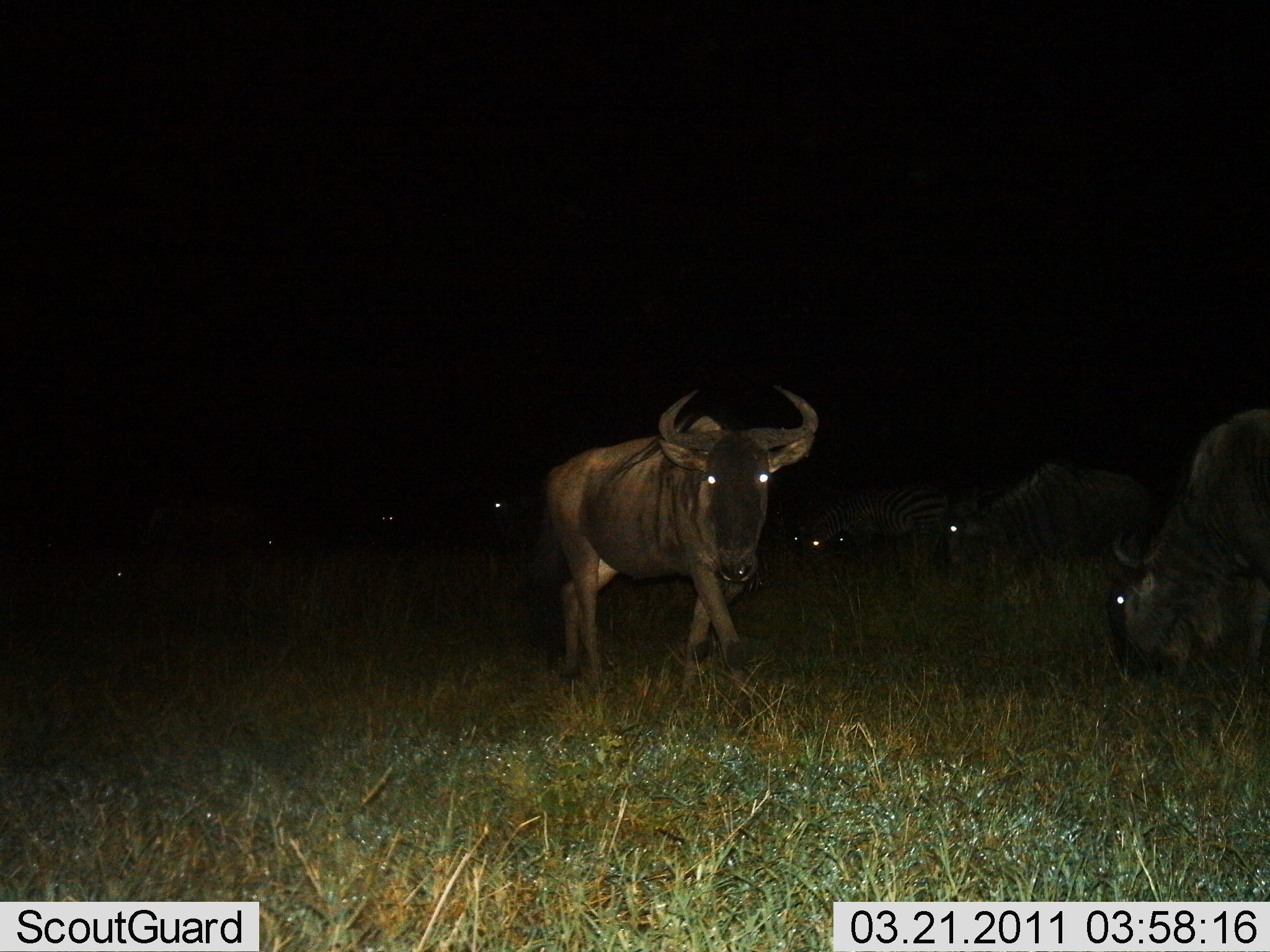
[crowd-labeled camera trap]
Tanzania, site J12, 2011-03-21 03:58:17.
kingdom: Animalia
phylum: Chordata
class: Mammalia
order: Artiodactyla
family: Bovidae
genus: Connochaetes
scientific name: Connochaetes taurinus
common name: blue wildebeest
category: wildebeest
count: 6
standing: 38%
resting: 0%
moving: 31%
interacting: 0%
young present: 0%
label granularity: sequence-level